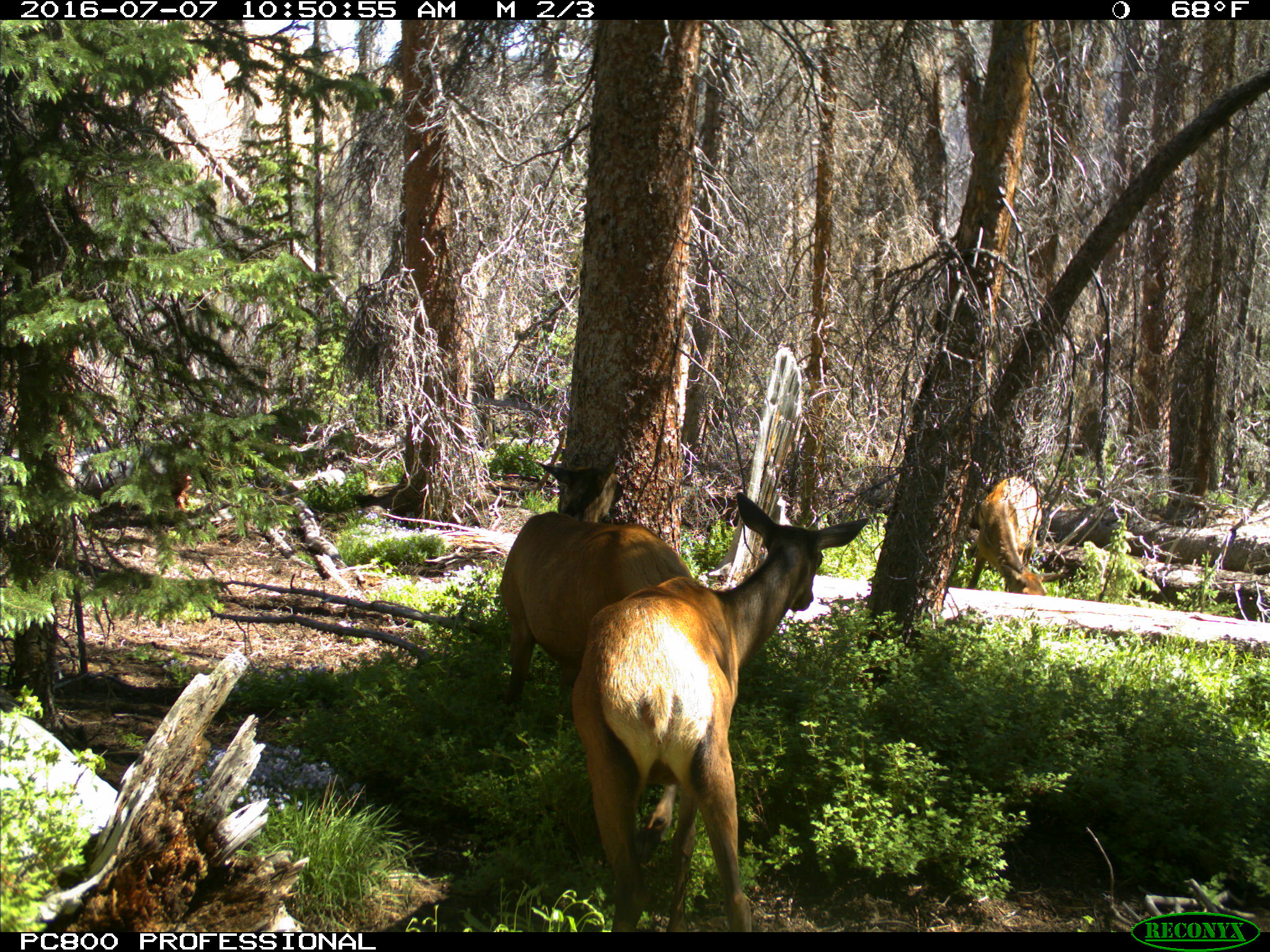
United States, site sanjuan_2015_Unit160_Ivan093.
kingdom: Animalia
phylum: Chordata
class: Mammalia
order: Artiodactyla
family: Cervidae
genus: Cervus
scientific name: Cervus elaphus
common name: red deer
Cervus elaphus (red deer).